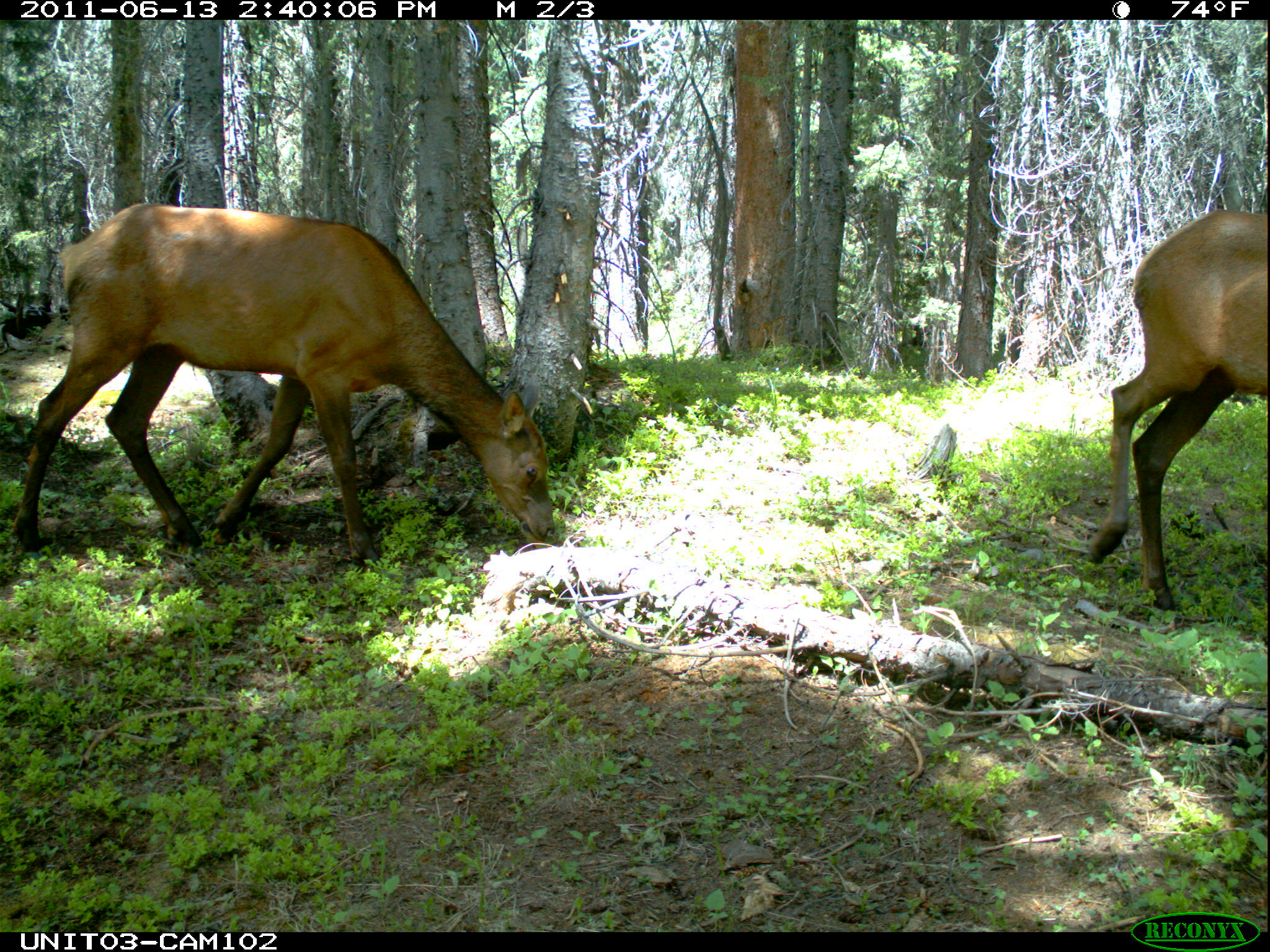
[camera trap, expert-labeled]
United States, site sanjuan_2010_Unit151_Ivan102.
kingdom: Animalia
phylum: Chordata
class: Mammalia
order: Artiodactyla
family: Cervidae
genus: Cervus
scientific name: Cervus elaphus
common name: red deer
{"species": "Cervus elaphus (red deer)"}